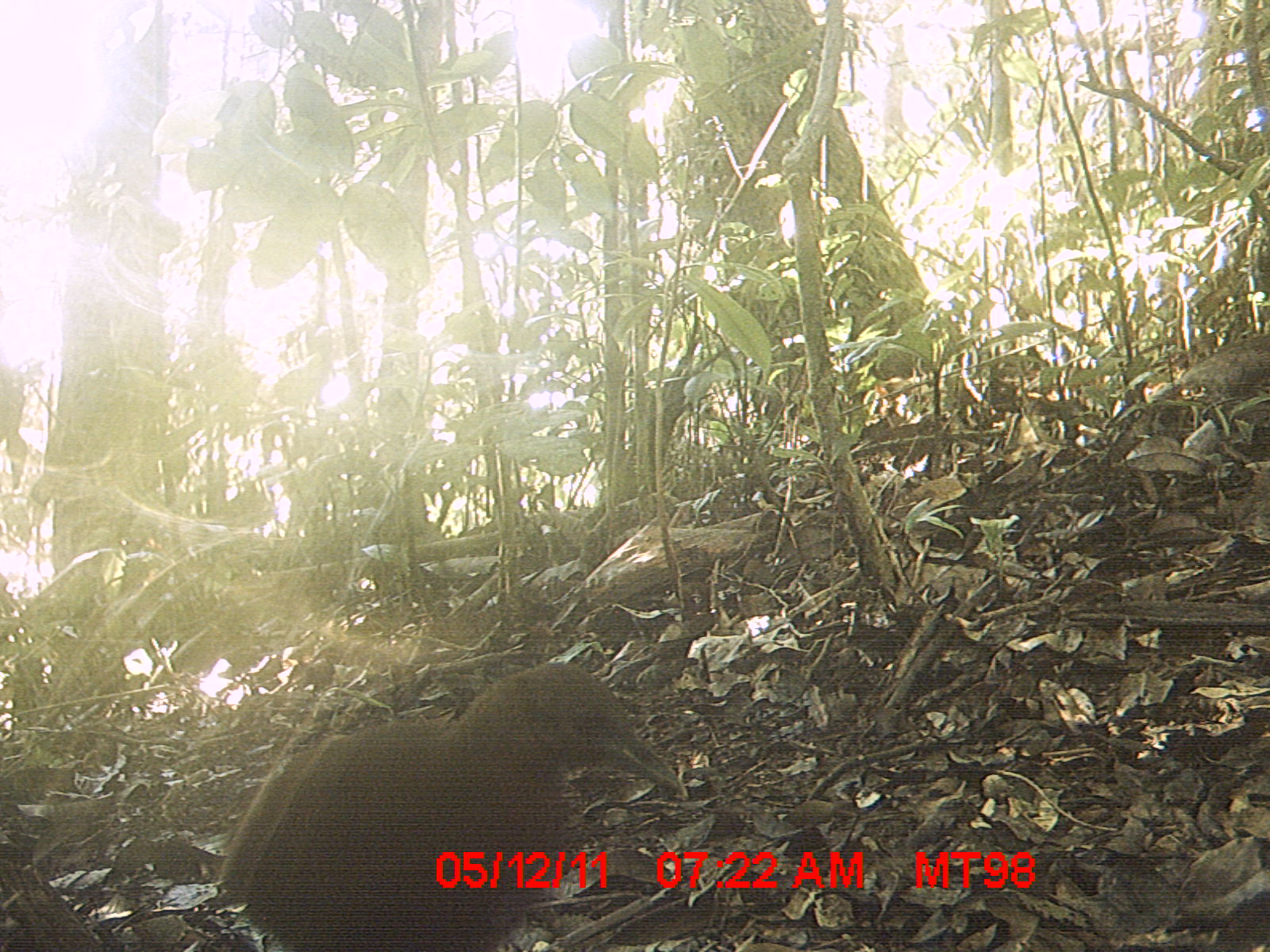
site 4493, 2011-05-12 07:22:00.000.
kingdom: Animalia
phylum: Chordata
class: Aves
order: Gruiformes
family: Sarothruridae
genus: Mentocrex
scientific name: Mentocrex kioloides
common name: madagascar wood rail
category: canirallus kioloides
Canirallus kioloides (madagascar wood rail) (Mentocrex kioloides), count 1.